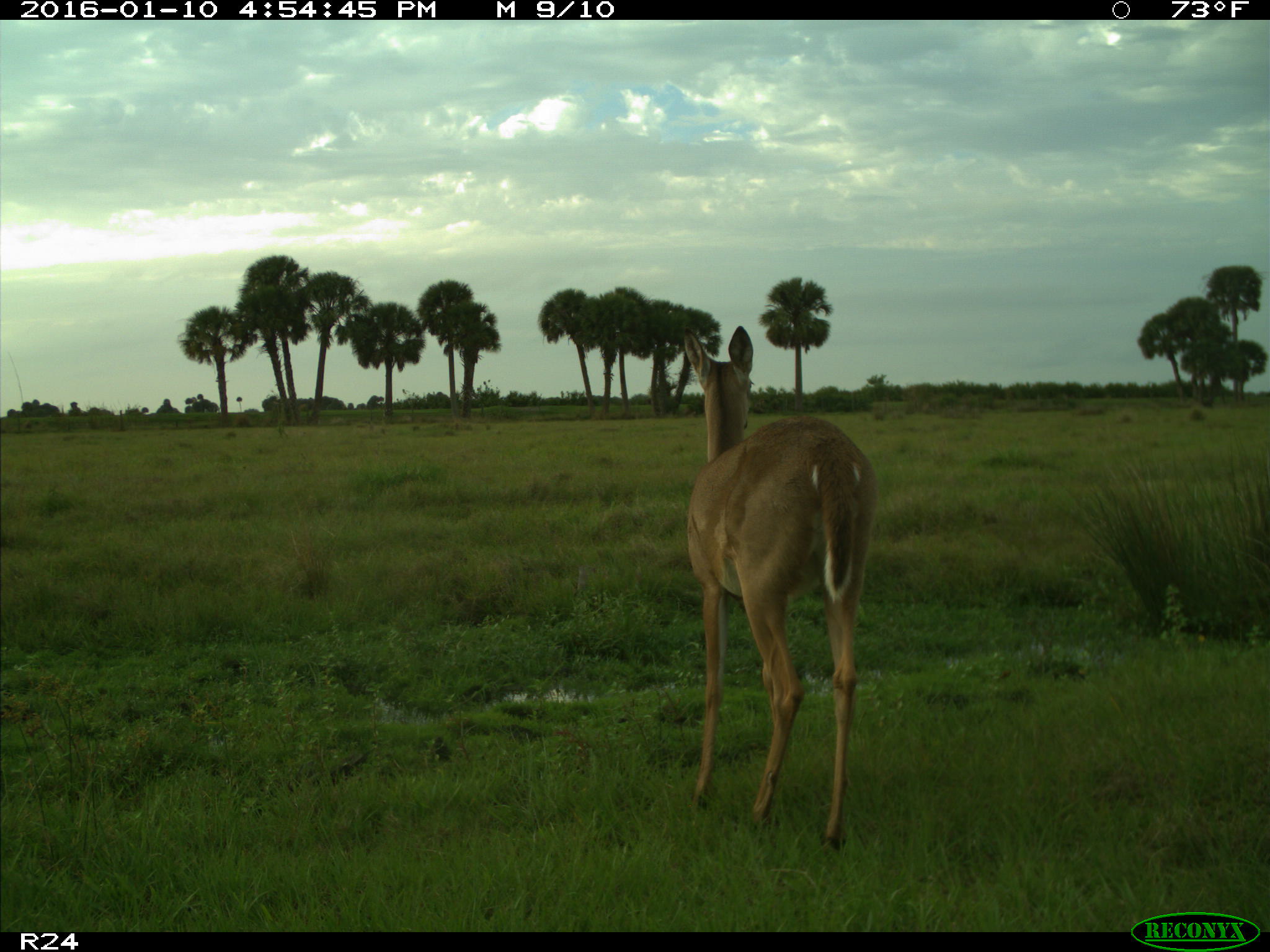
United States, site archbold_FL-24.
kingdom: Animalia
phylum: Chordata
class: Mammalia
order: Artiodactyla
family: Cervidae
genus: Odocoileus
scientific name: Odocoileus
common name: deer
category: unidentified deer